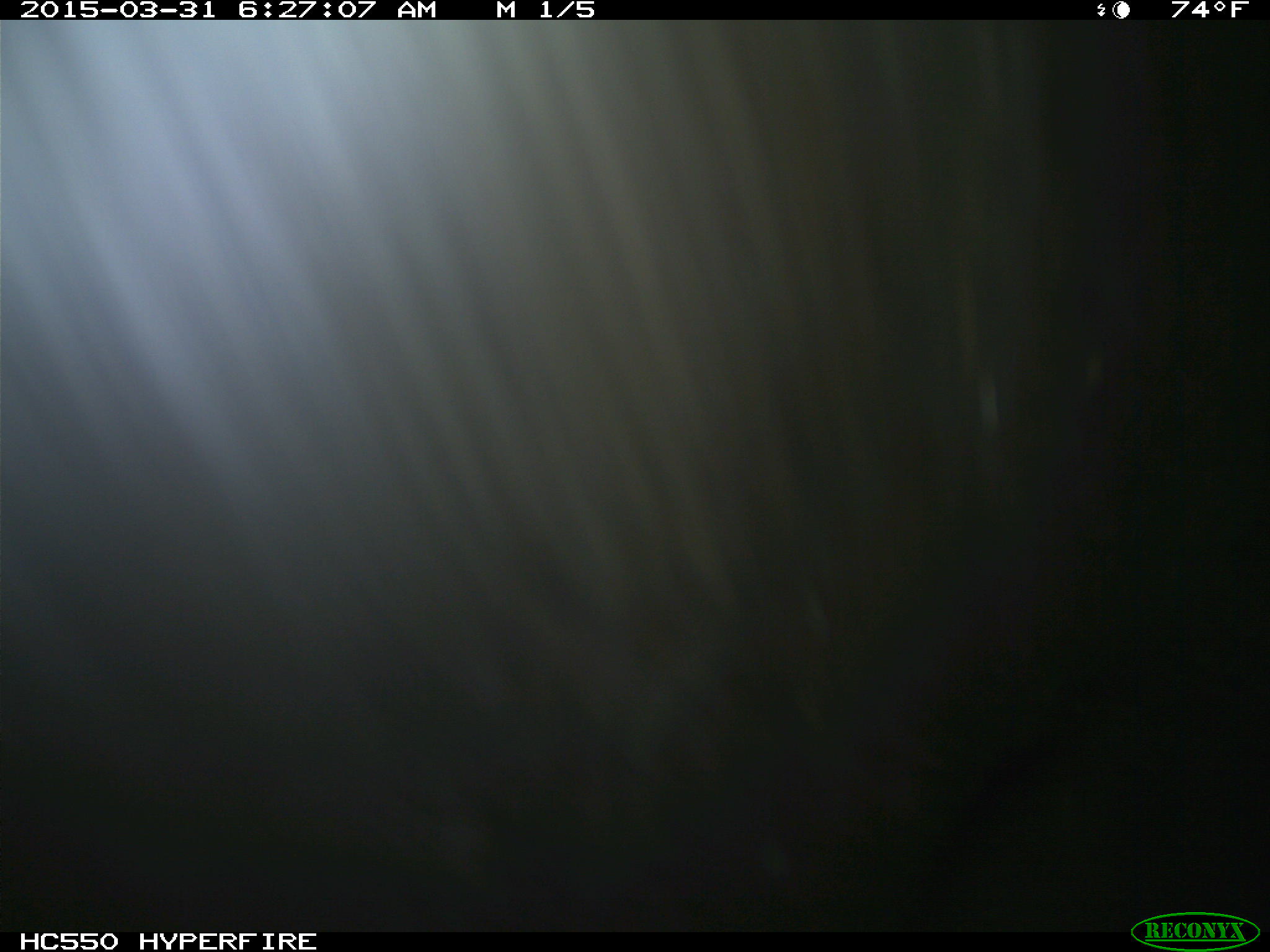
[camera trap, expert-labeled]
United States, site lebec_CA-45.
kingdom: Animalia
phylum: Chordata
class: Mammalia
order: Artiodactyla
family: Bovidae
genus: Bos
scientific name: Bos taurus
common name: domestic cow